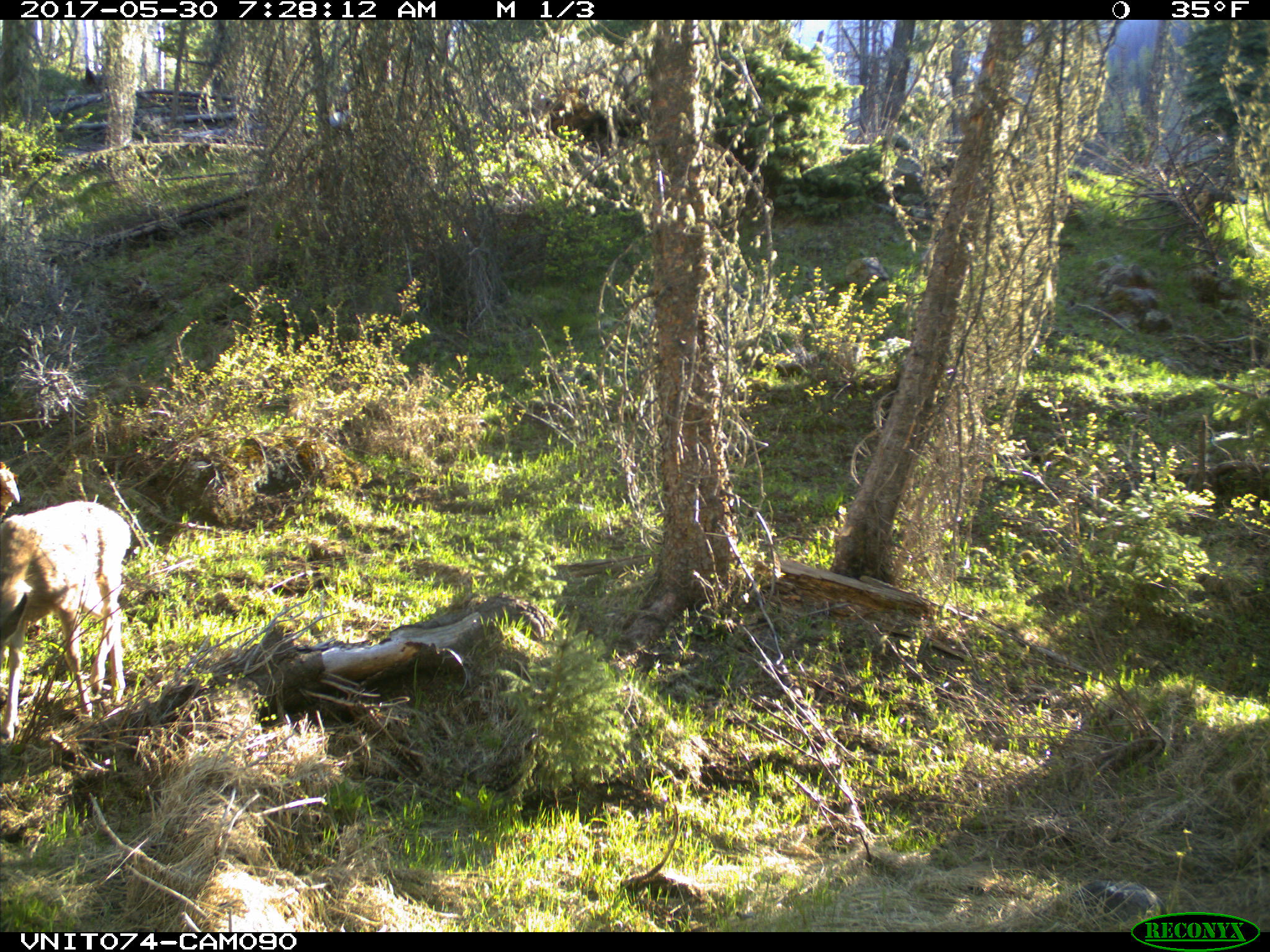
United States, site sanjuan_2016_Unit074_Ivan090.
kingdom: Animalia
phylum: Chordata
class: Mammalia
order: Artiodactyla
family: Cervidae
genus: Odocoileus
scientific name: Odocoileus hemionus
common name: mule deer